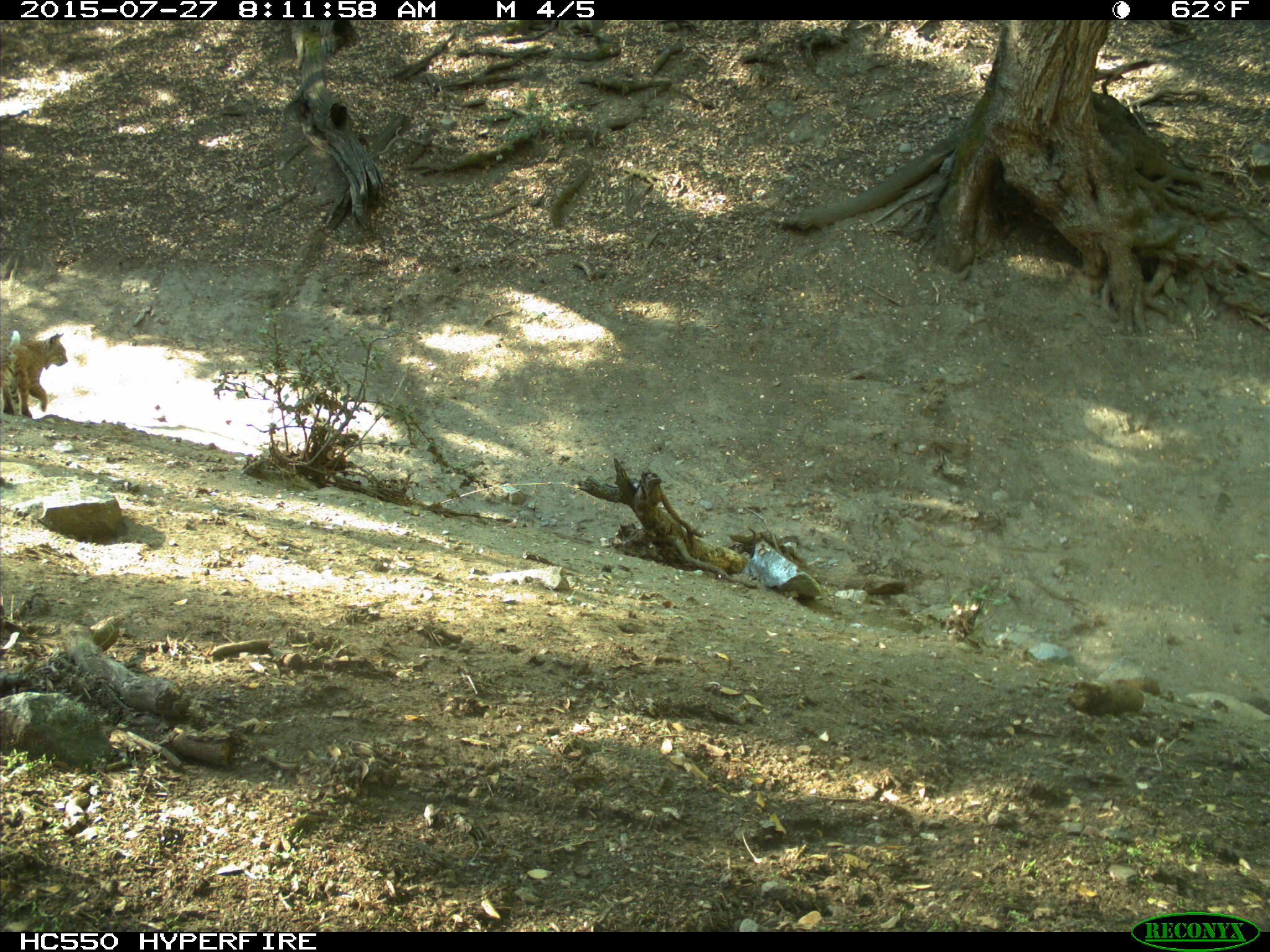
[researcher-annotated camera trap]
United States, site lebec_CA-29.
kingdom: Animalia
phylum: Chordata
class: Mammalia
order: Carnivora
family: Felidae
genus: Lynx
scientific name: Lynx rufus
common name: bobcat